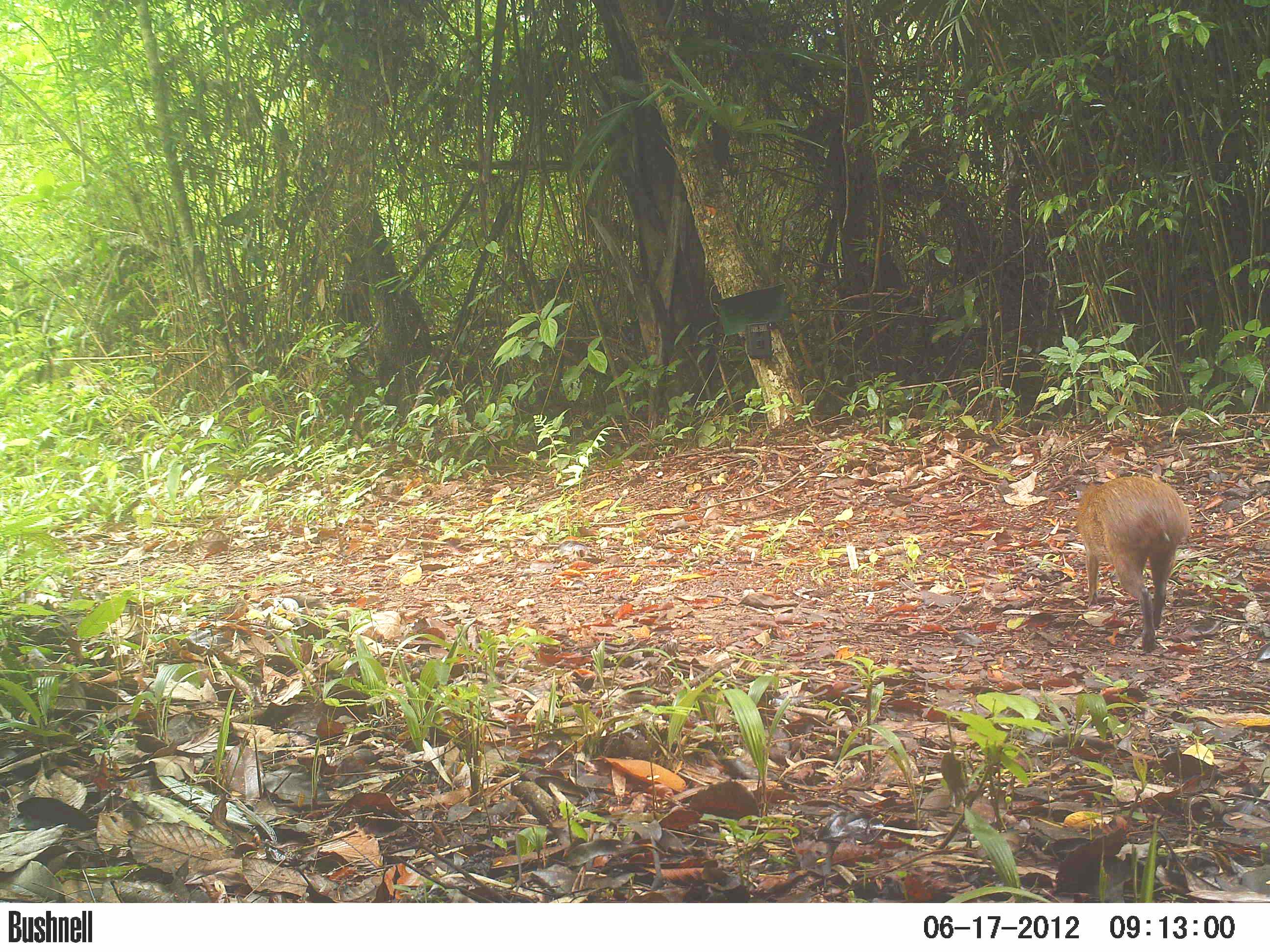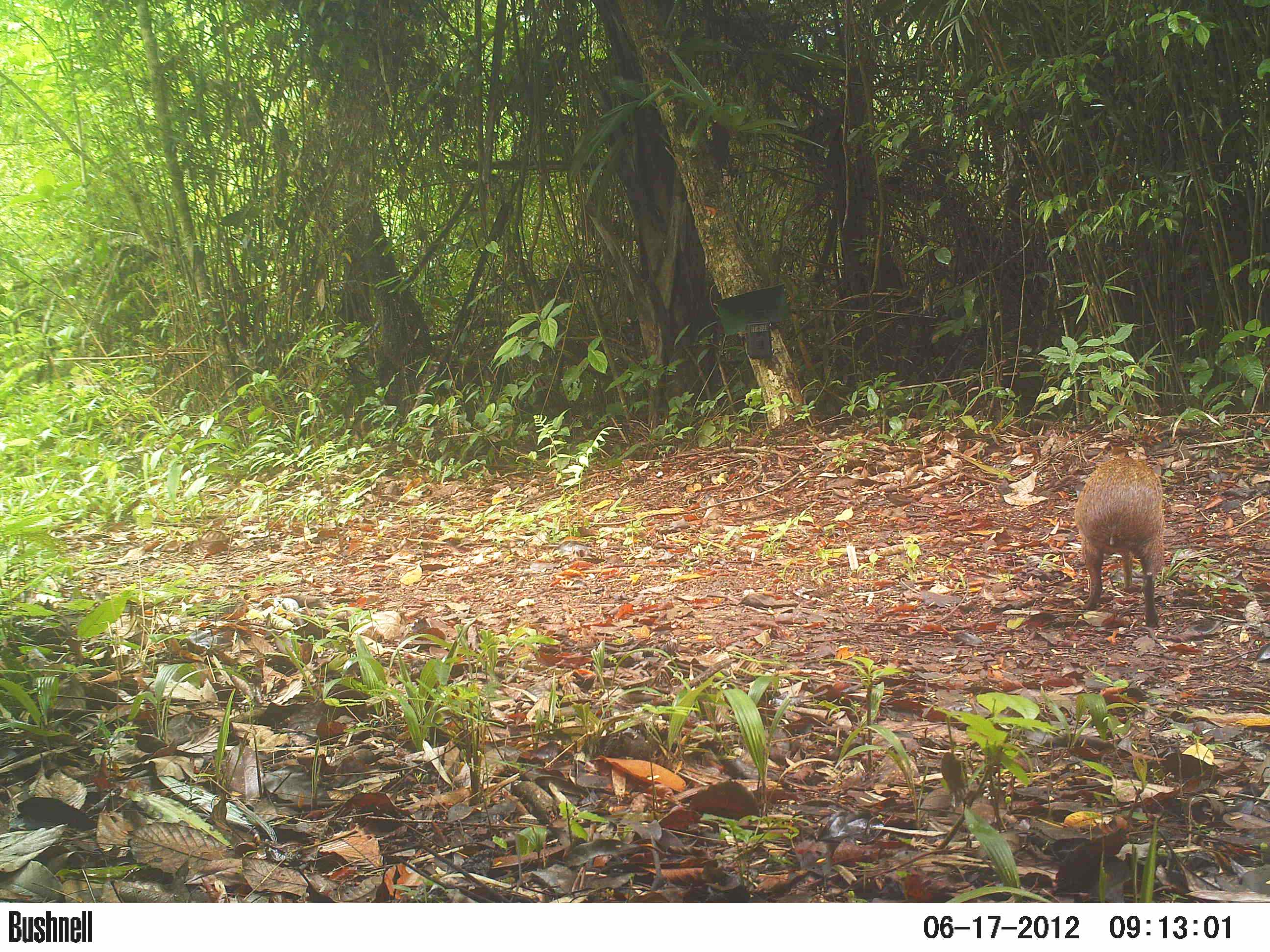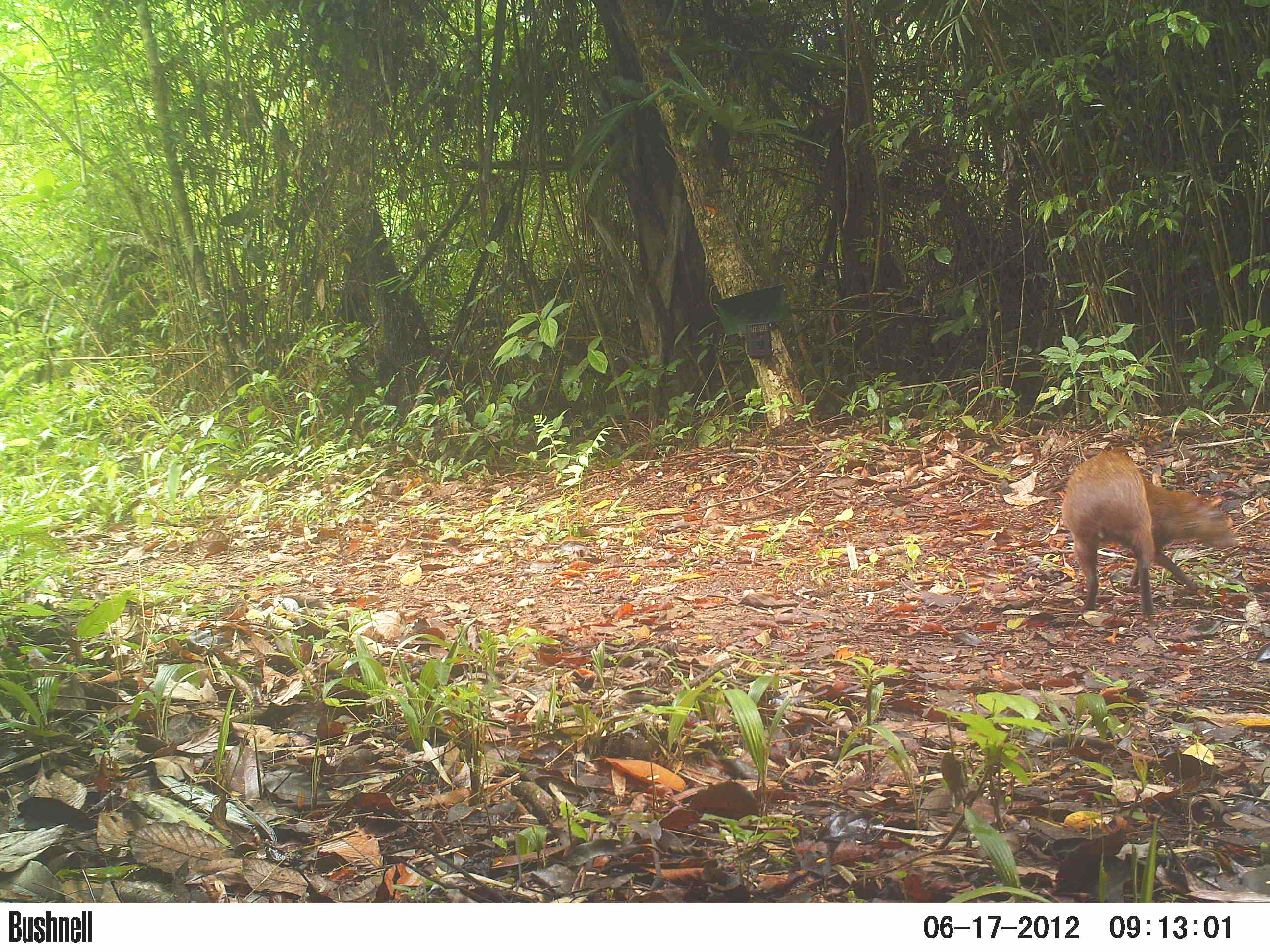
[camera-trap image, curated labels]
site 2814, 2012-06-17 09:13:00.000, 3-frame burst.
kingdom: Animalia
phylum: Chordata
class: Mammalia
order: Rodentia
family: Dasyproctidae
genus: Dasyprocta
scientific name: Dasyprocta punctata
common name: central american agouti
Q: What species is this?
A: Dasyprocta punctata (central american agouti).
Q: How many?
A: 1.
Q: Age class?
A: Adult.